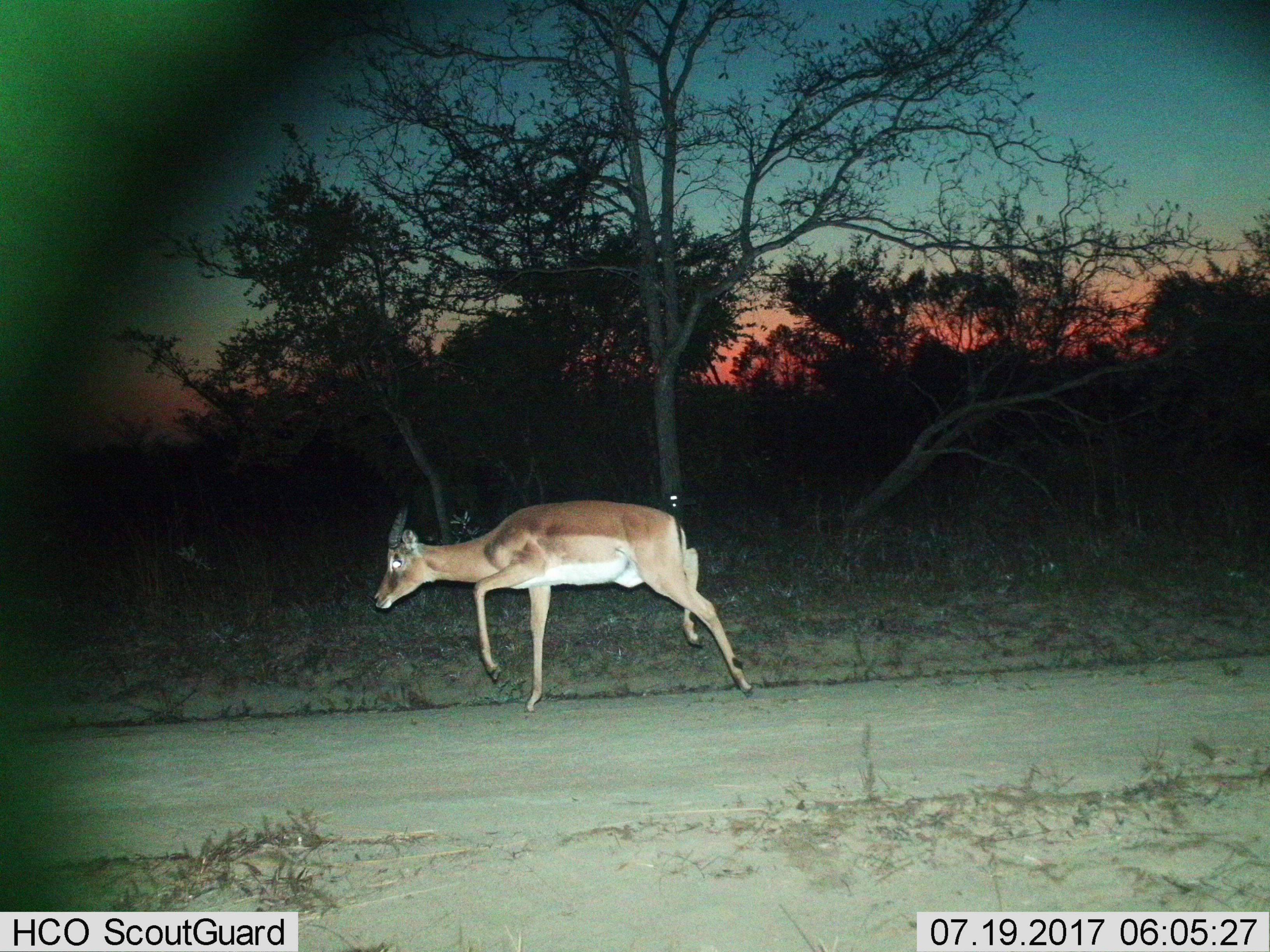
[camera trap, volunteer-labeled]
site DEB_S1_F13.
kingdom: Animalia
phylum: Chordata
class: Mammalia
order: Artiodactyla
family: Bovidae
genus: Aepyceros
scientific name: Aepyceros melampus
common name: impala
Impala (Aepyceros melampus), count 1. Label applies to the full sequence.